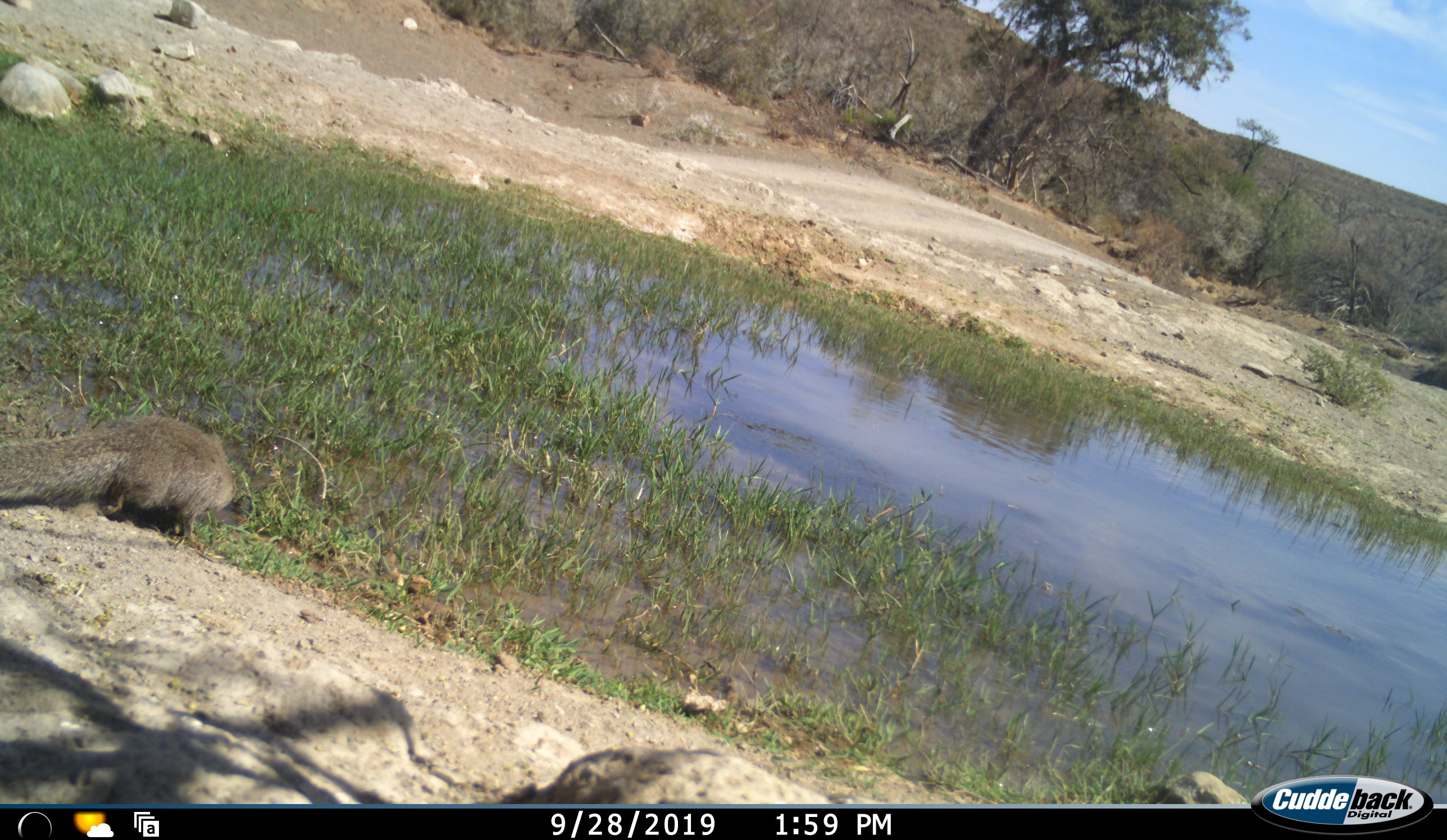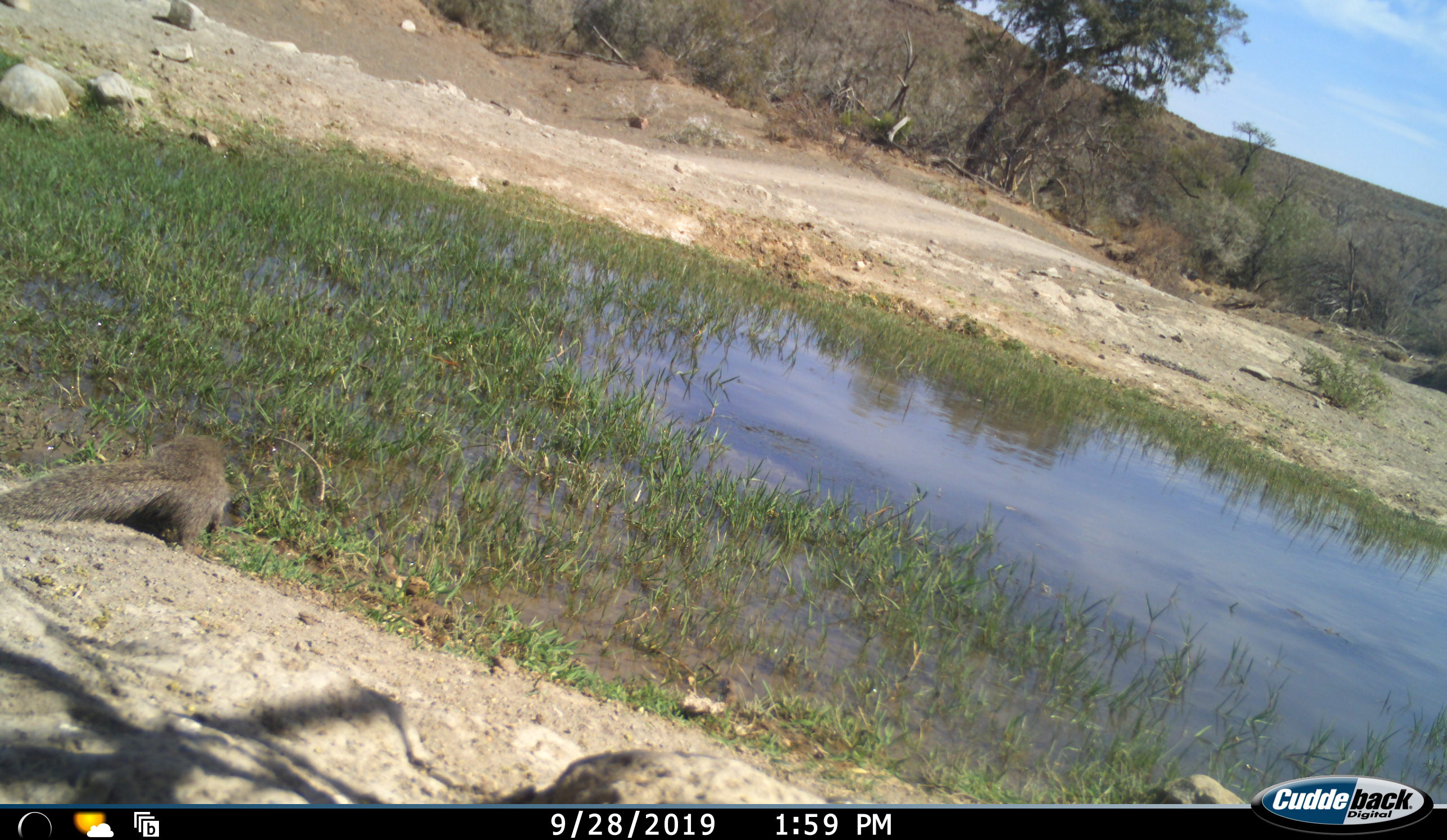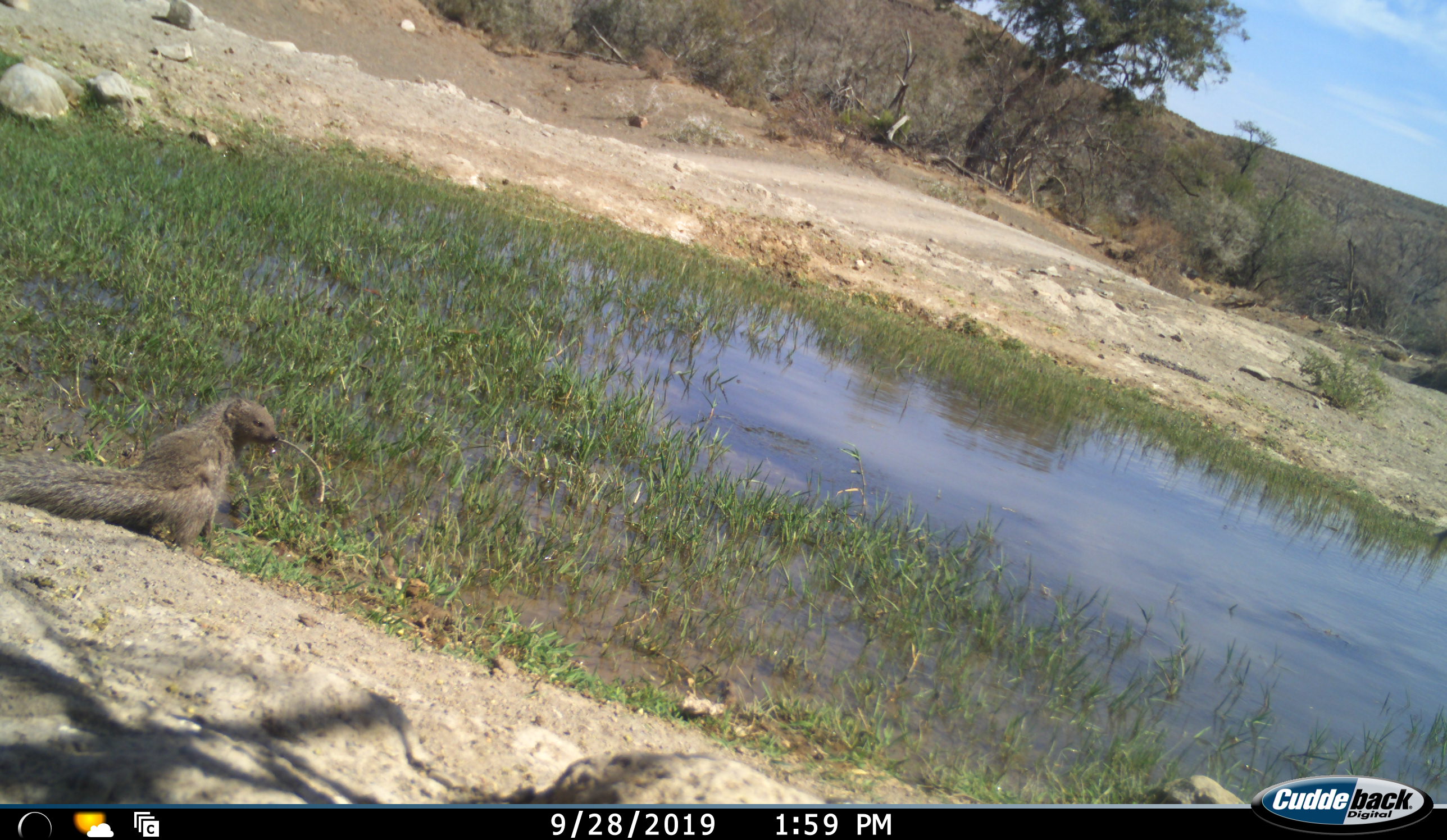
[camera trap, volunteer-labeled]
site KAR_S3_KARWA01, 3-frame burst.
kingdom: Animalia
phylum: Chordata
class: Mammalia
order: Carnivora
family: Herpestidae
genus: Herpestes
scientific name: Herpestes pulverulentus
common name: cape gray mongoose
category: mongoosesmallcapegrey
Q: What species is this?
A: Mongoosesmallcapegrey (cape gray mongoose) (Herpestes pulverulentus).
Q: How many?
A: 1.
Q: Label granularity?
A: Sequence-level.